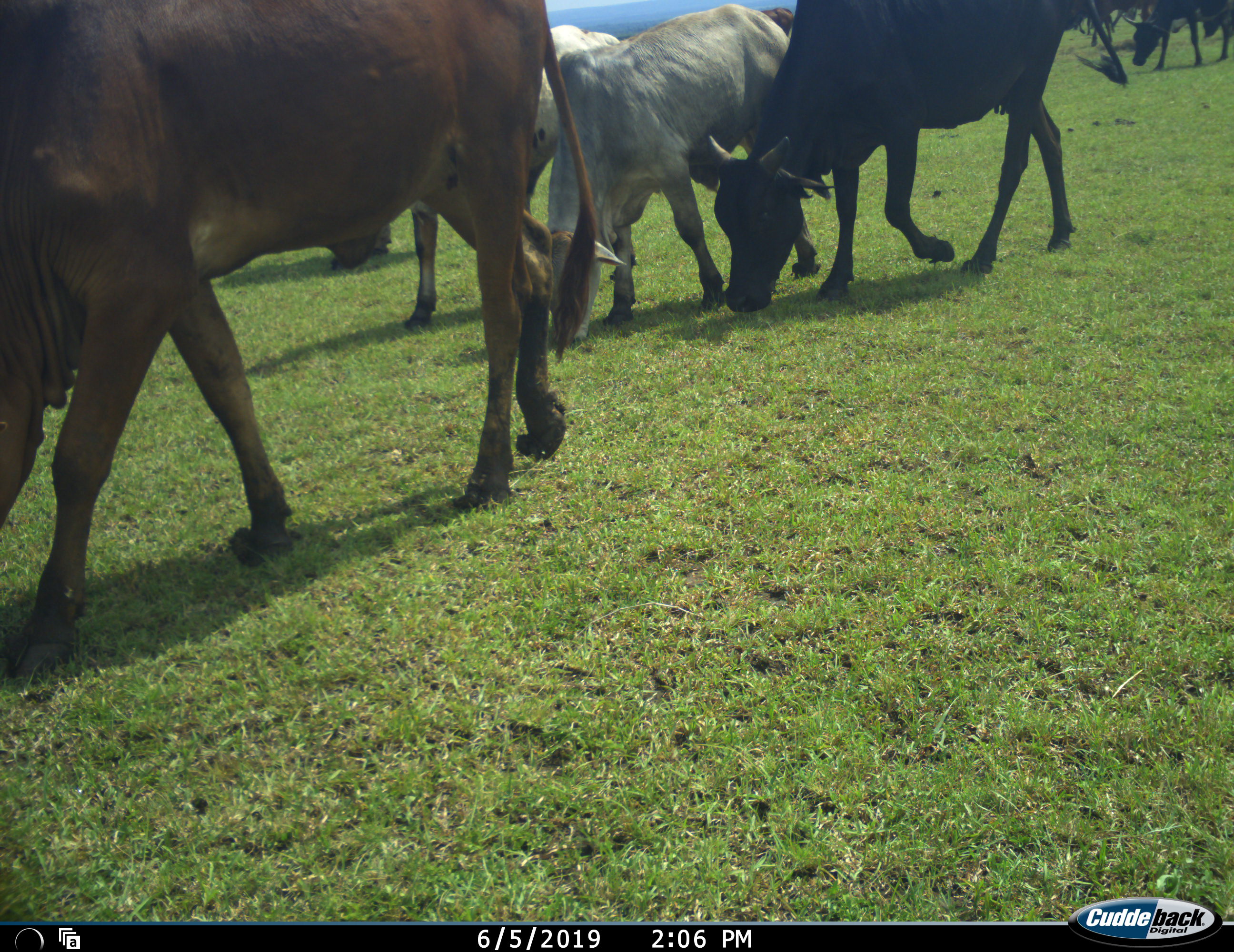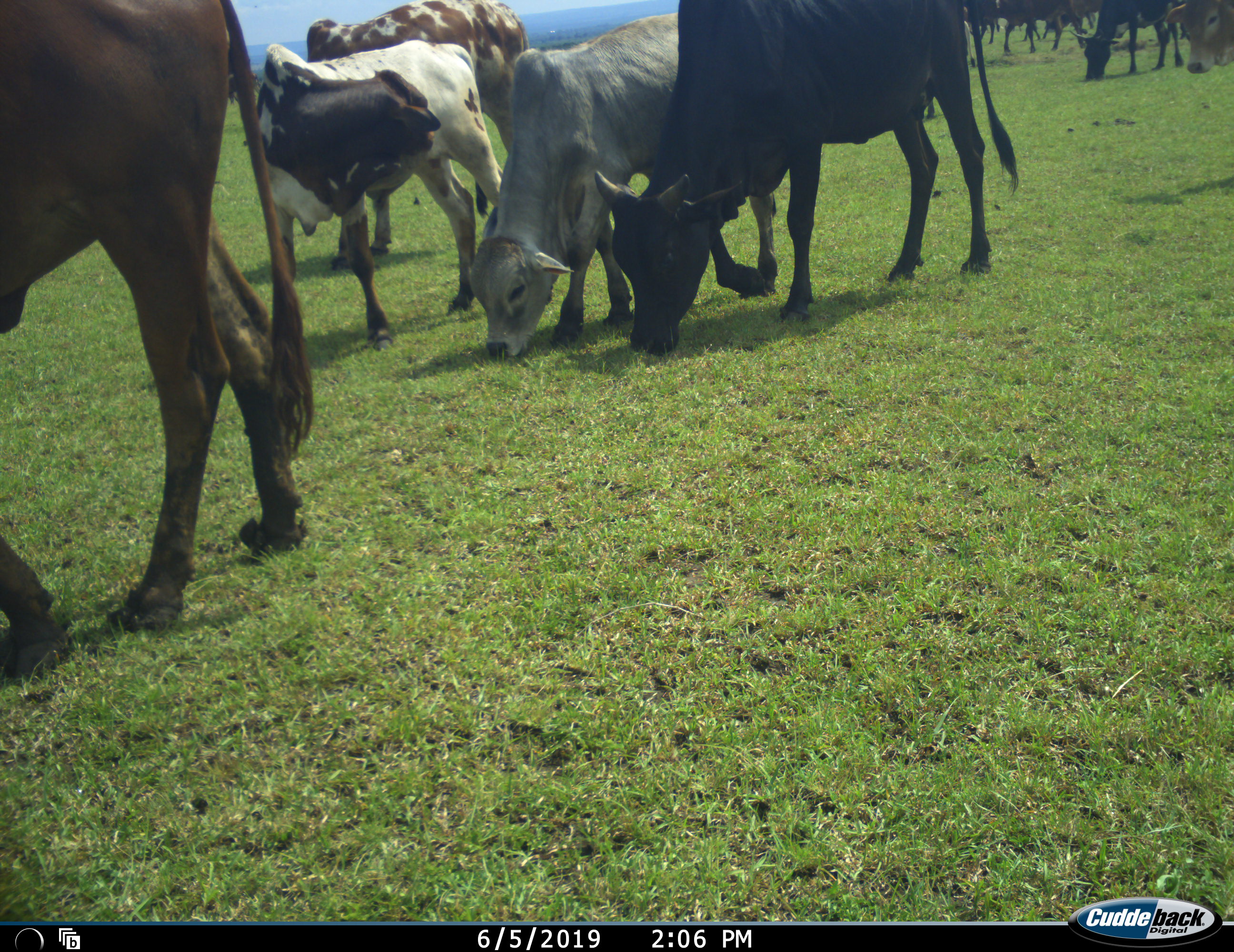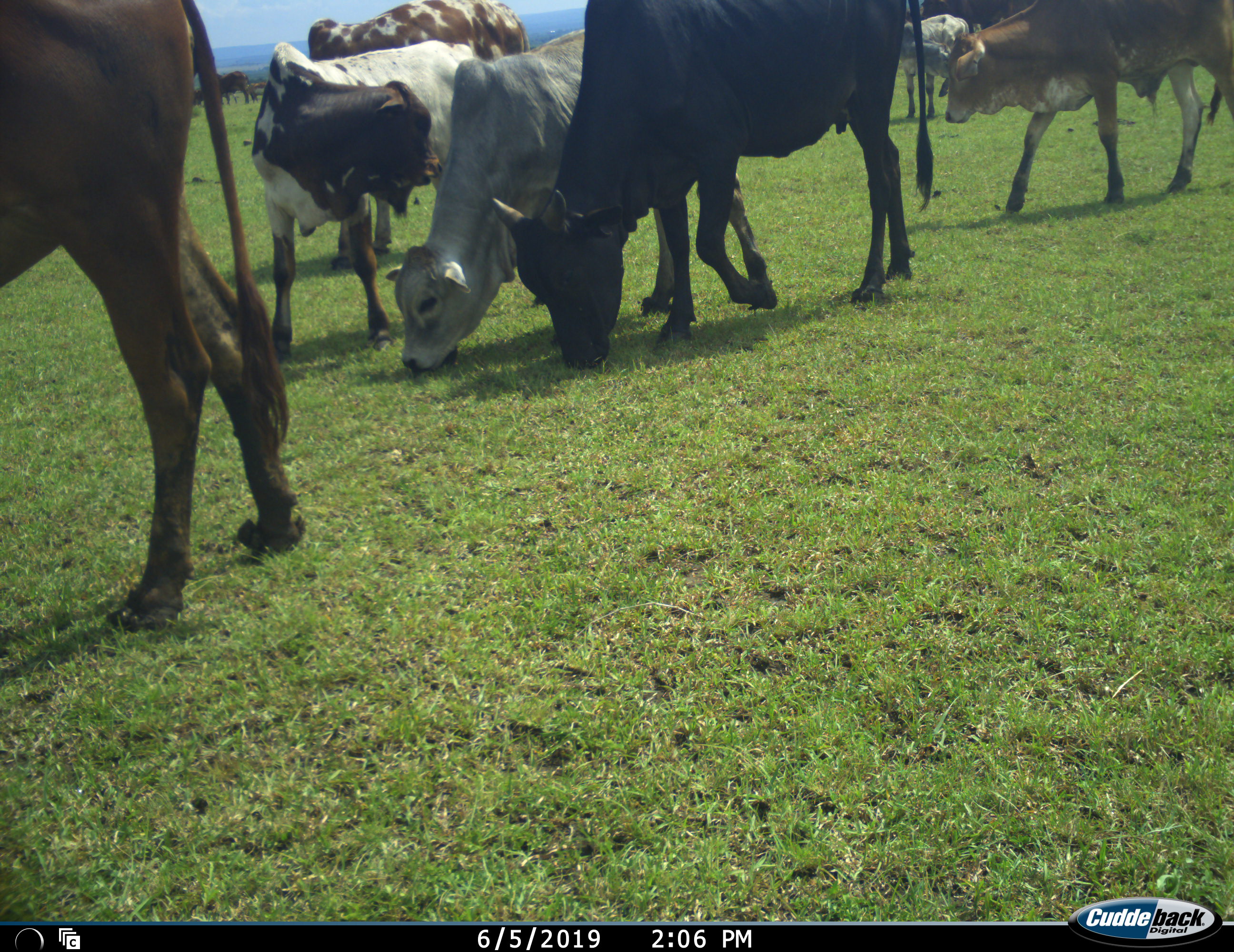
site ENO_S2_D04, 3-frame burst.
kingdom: Animalia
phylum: Chordata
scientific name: Vertebrata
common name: domestic animal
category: domesticanimal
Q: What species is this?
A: Domesticanimal (domestic animal) (Vertebrata).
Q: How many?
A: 11-50.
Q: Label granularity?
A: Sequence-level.